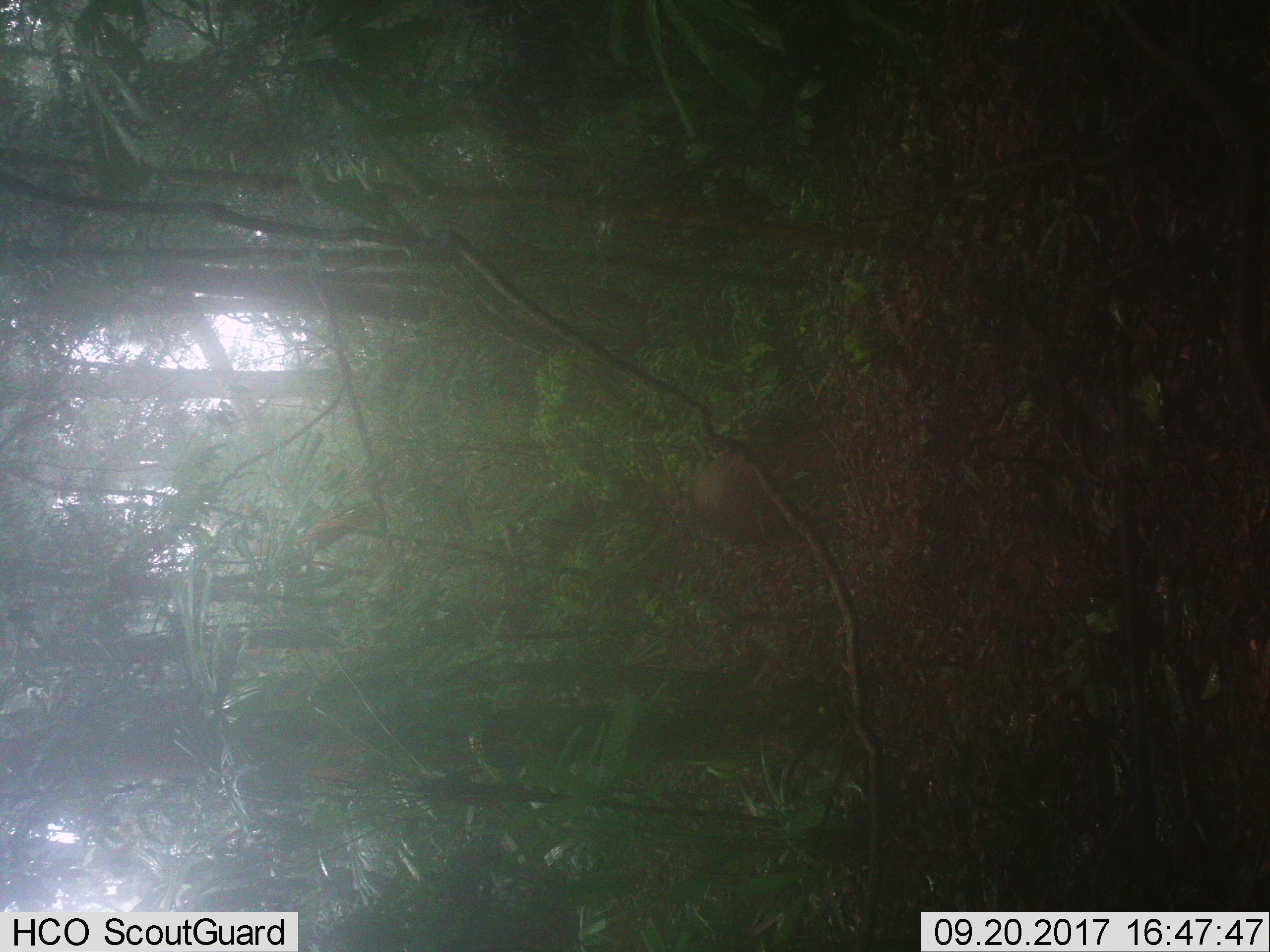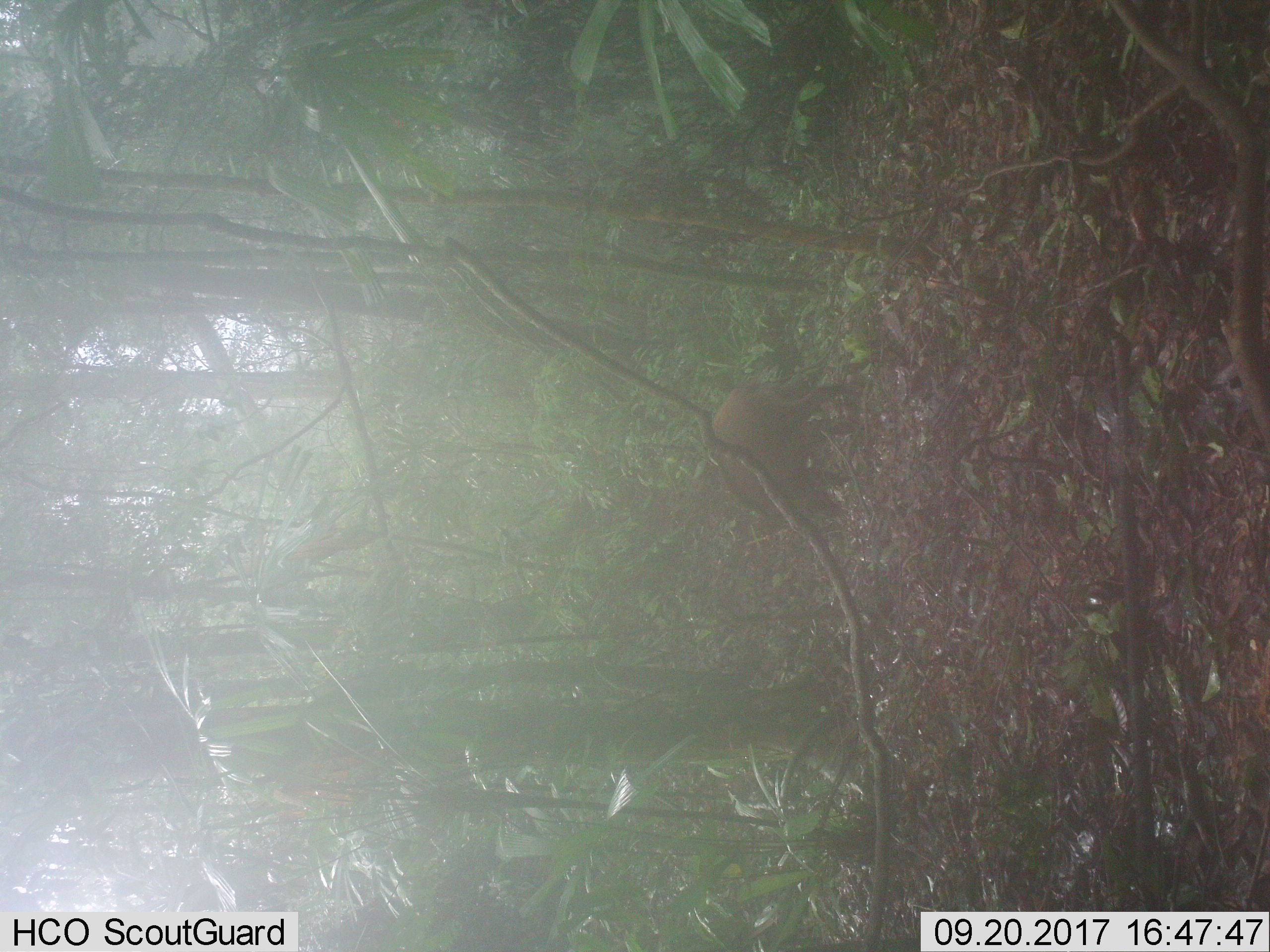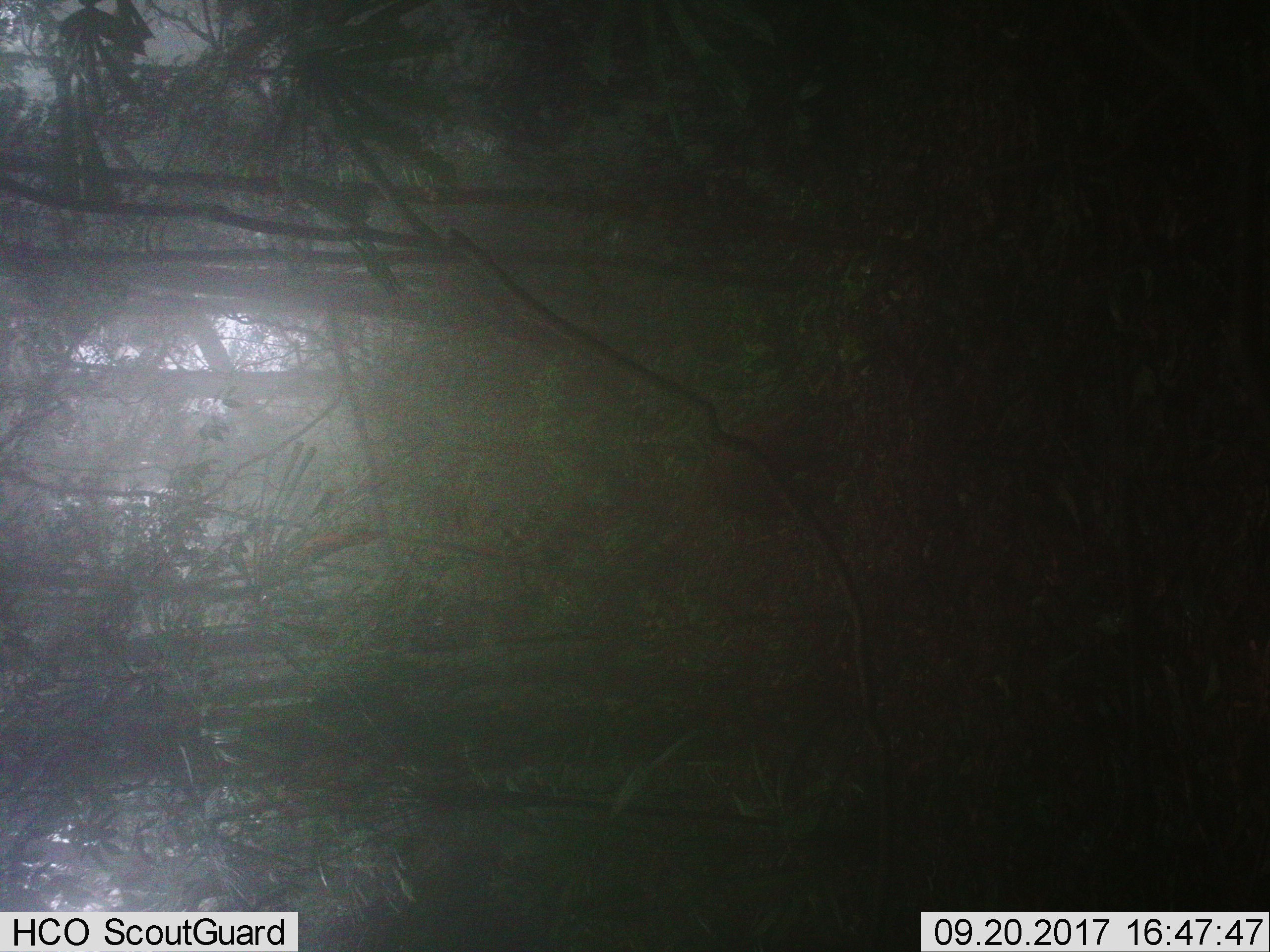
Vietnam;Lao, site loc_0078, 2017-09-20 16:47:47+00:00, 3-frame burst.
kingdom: Animalia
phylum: Chordata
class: Mammalia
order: Artiodactyla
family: Suidae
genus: Sus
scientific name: Sus scrofa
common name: eurasian wild pig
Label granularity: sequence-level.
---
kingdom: Animalia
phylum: Chordata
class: Mammalia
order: Artiodactyla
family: Cervidae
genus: Muntiacus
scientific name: Muntiacus rooseveltorum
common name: roosevelt's muntjac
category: roosevelts muntjac group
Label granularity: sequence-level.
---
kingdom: Animalia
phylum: Chordata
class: Mammalia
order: Artiodactyla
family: Bovidae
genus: Capricornis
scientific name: Capricornis sumatraensis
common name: chinese serow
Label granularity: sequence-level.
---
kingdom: Animalia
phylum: Chordata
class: Mammalia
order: Artiodactyla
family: Cervidae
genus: Muntiacus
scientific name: Muntiacus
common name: muntjacs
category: unidentified muntjac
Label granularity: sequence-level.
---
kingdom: Animalia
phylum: Chordata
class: Mammalia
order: Primates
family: Cercopithecidae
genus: Macaca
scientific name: Macaca arctoides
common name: stump-tailed macaque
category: stump tailed macaque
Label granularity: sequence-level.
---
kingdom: Animalia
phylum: Chordata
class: Mammalia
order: Carnivora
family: Herpestidae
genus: Urva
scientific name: Urva urva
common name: crab-eating mongoose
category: crab eating mongoose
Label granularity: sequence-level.